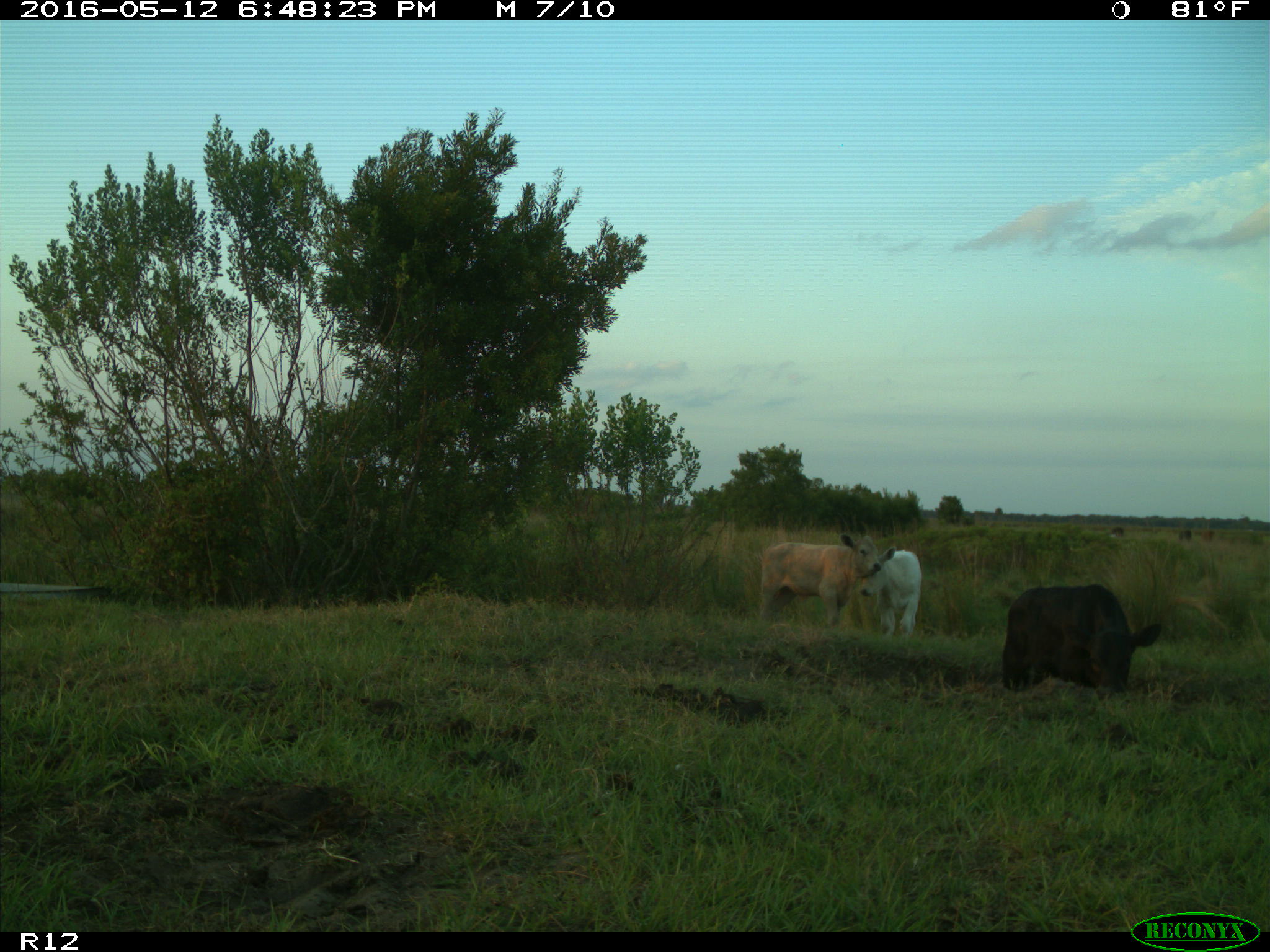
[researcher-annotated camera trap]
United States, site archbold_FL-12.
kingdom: Animalia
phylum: Chordata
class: Mammalia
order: Artiodactyla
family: Bovidae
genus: Bos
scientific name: Bos taurus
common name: domestic cow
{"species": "Bos taurus (domestic cow)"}